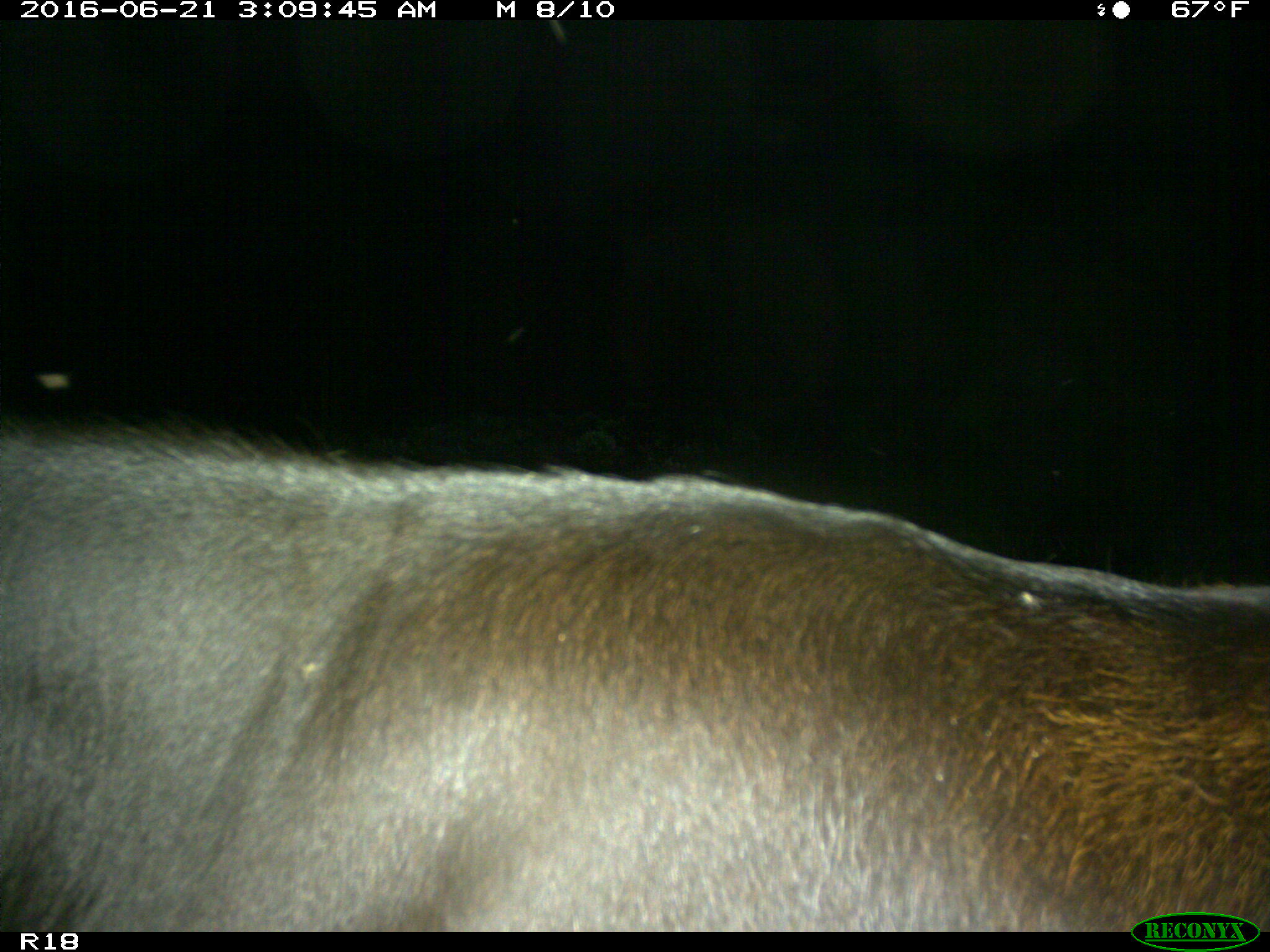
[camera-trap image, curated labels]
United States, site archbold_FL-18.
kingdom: Animalia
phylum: Chordata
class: Mammalia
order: Artiodactyla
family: Bovidae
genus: Bos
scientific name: Bos taurus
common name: domestic cow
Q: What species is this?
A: Bos taurus (domestic cow).